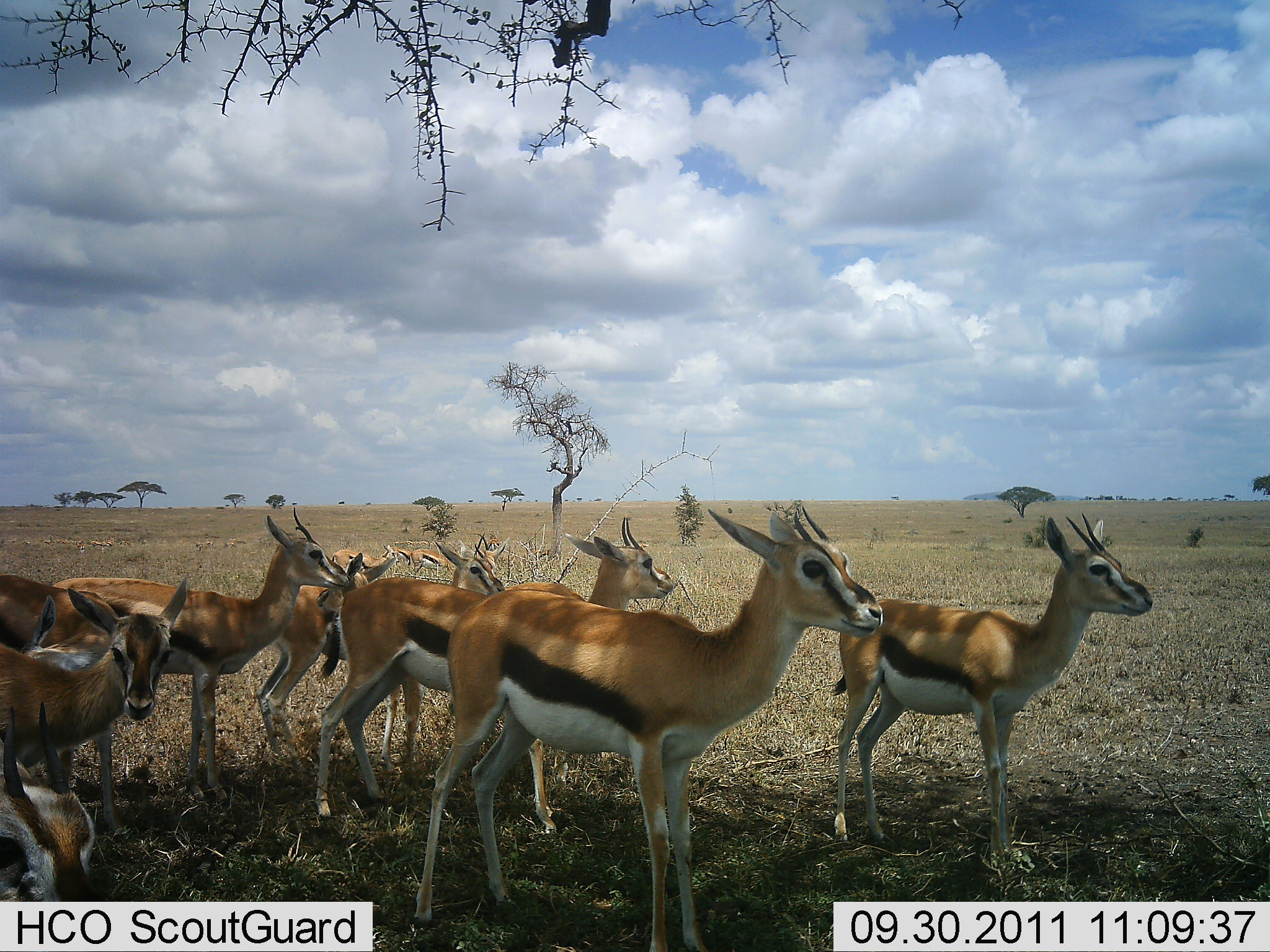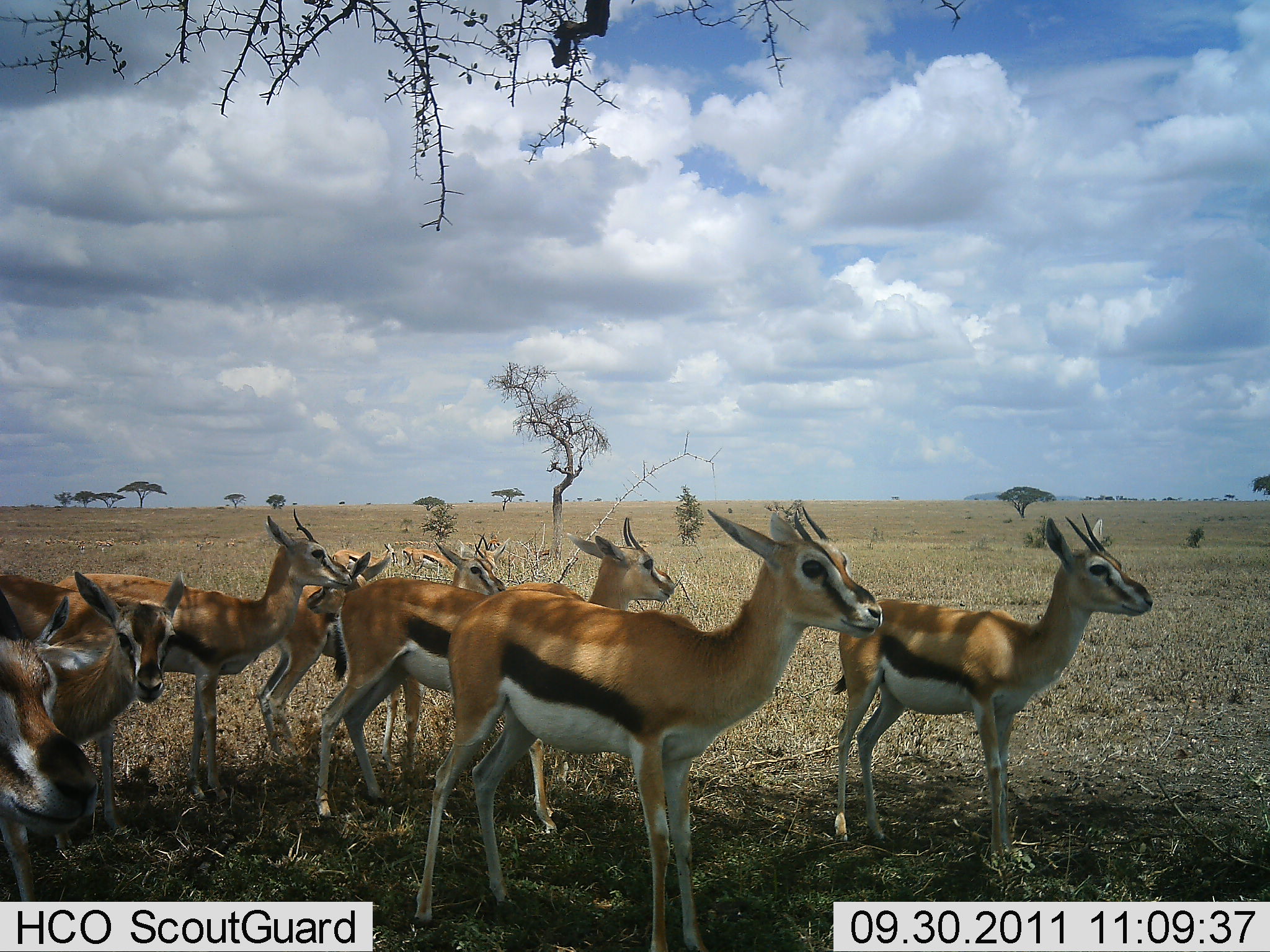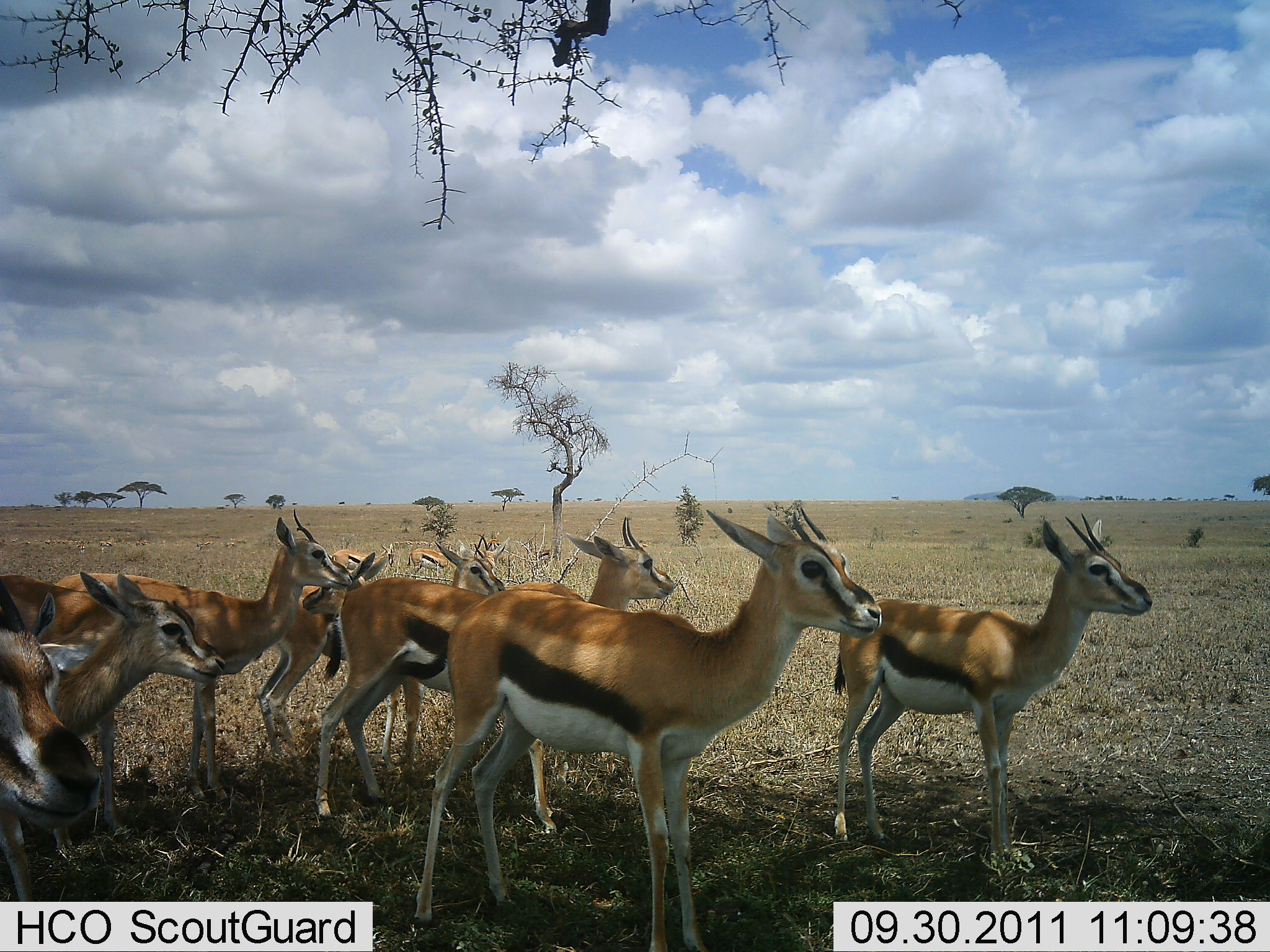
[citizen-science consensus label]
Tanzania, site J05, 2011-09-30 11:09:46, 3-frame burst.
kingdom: Animalia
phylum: Chordata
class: Mammalia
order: Artiodactyla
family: Bovidae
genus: Eudorcas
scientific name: Eudorcas thomsonii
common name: thomson's gazelle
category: gazellethomsons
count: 10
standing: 100%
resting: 8%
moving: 0%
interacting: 8%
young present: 31%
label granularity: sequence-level